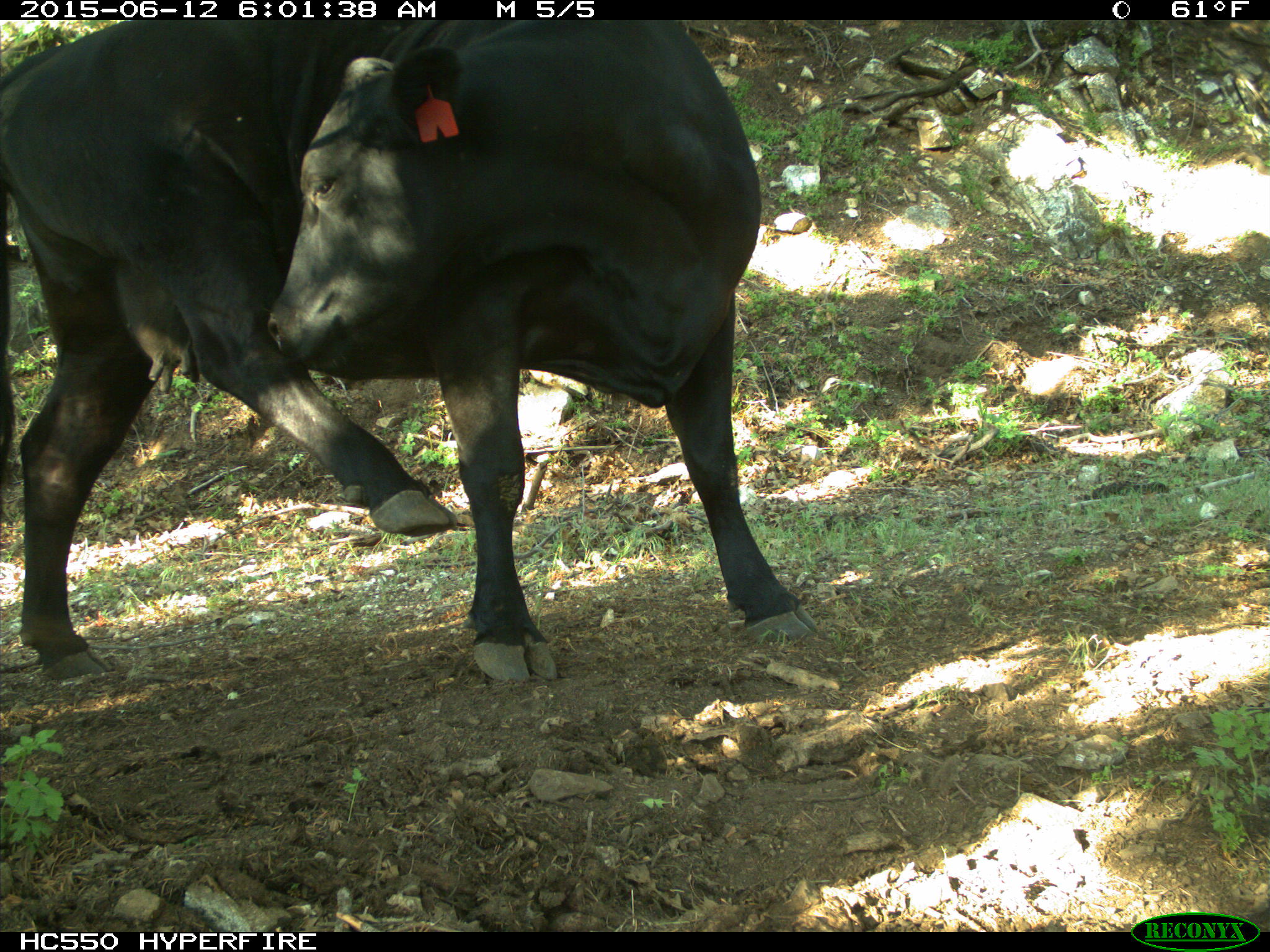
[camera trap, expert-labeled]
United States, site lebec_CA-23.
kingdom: Animalia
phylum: Chordata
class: Mammalia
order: Artiodactyla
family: Bovidae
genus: Bos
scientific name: Bos taurus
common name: domestic cow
Bos taurus (domestic cow).